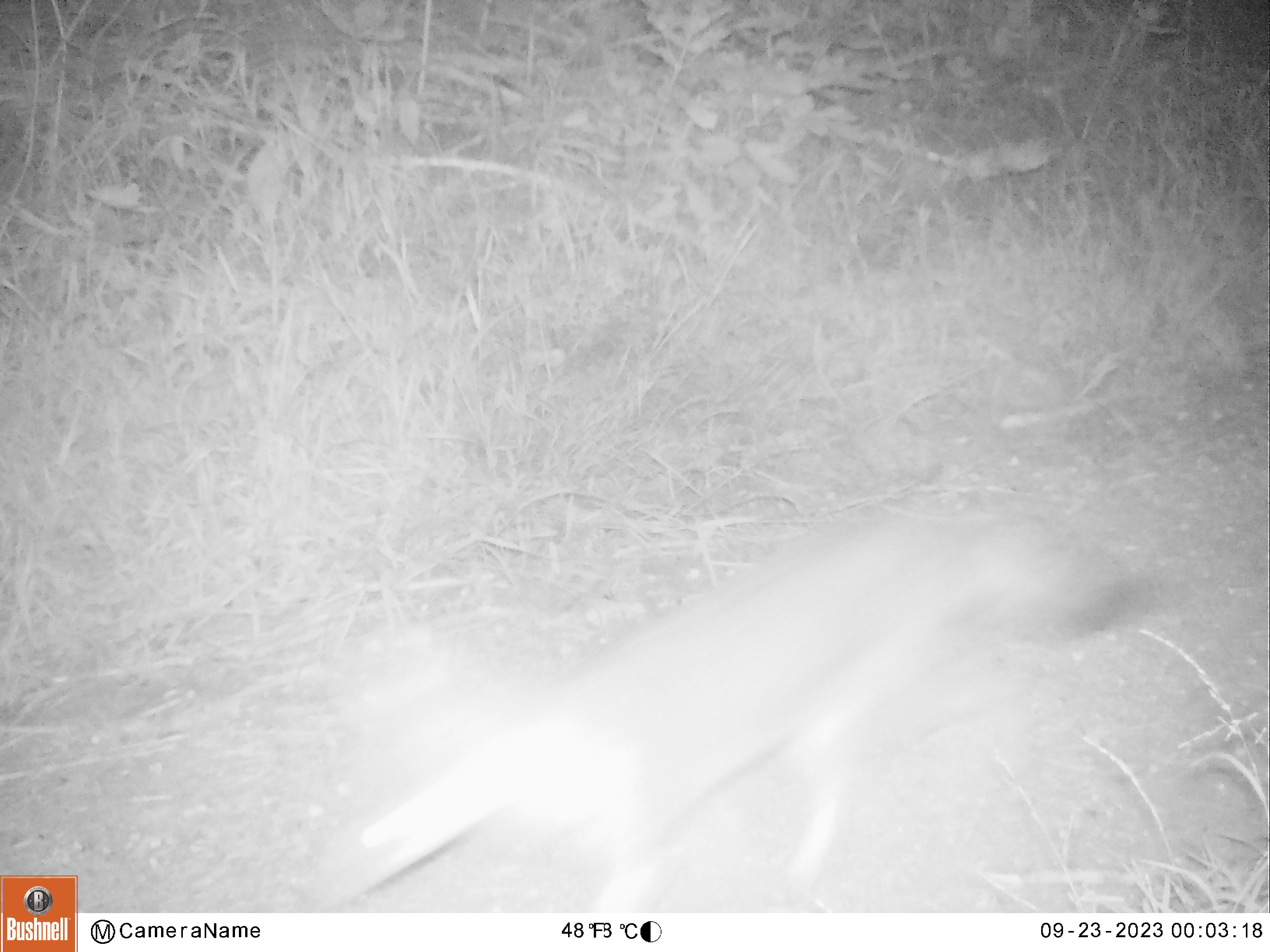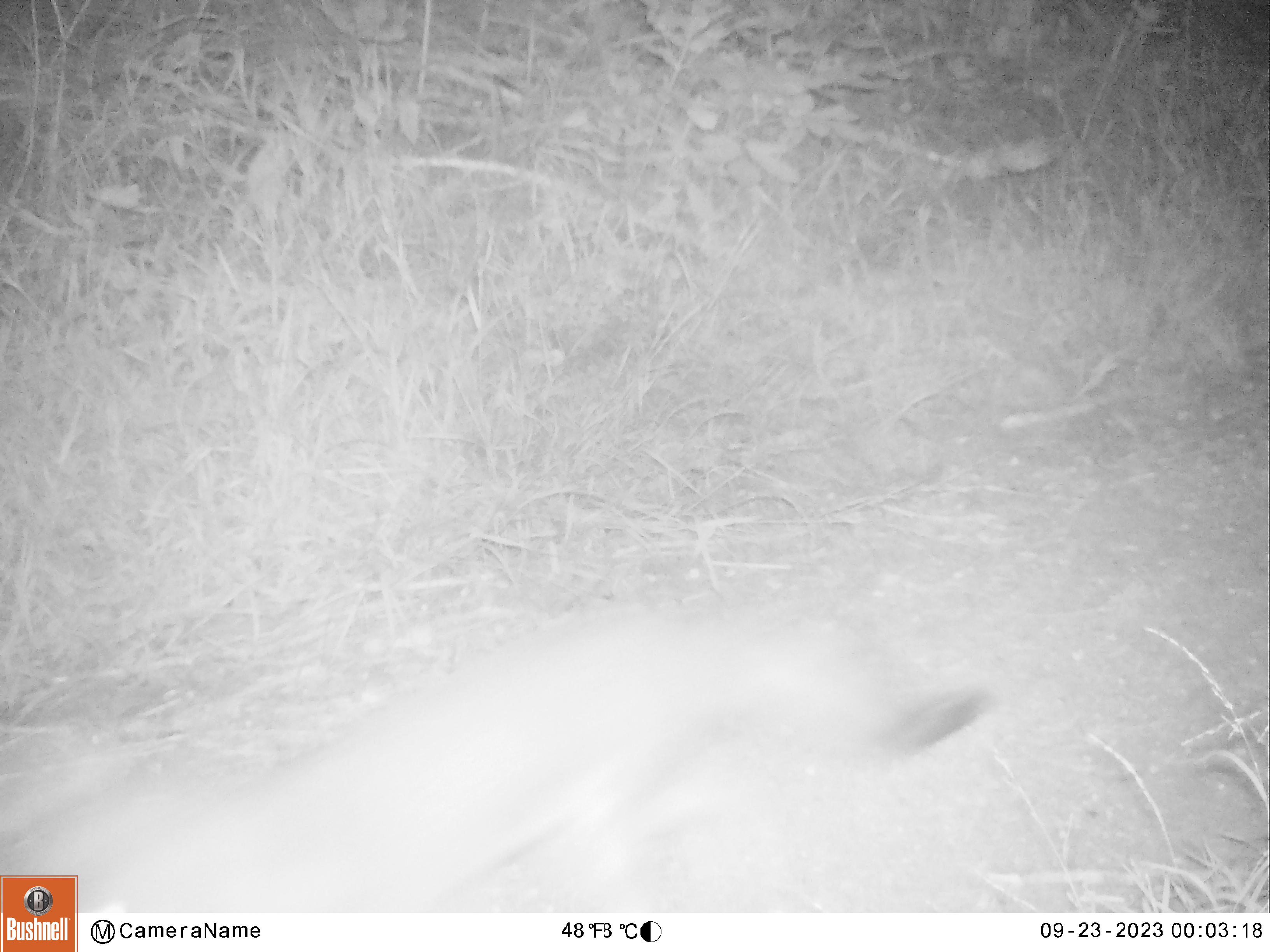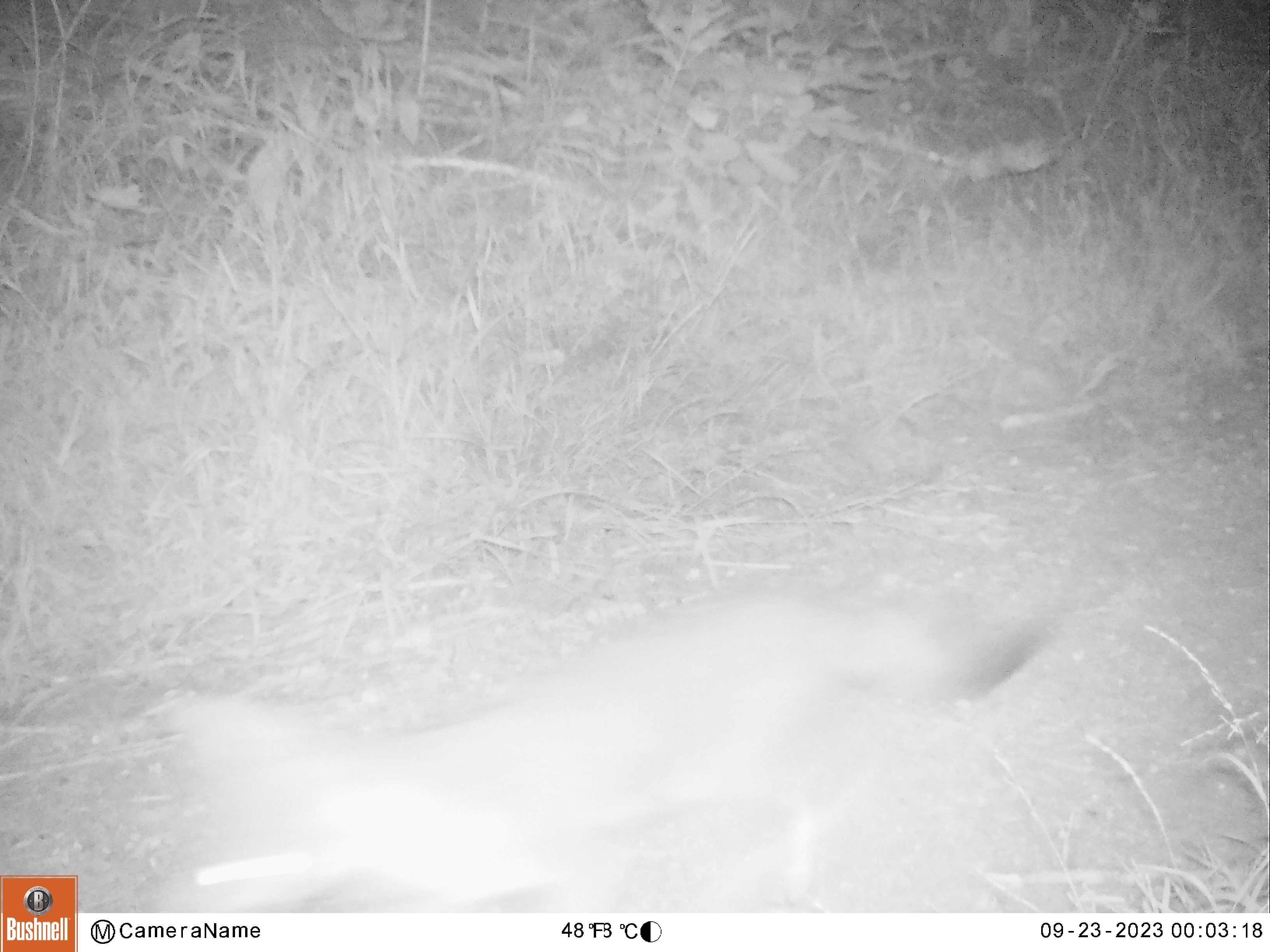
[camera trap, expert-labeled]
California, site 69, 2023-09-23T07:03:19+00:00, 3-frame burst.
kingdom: Animalia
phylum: Chordata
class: Mammalia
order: Carnivora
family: Canidae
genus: Urocyon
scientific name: Urocyon cinereoargenteus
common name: gray fox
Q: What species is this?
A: Gray fox (Urocyon cinereoargenteus).